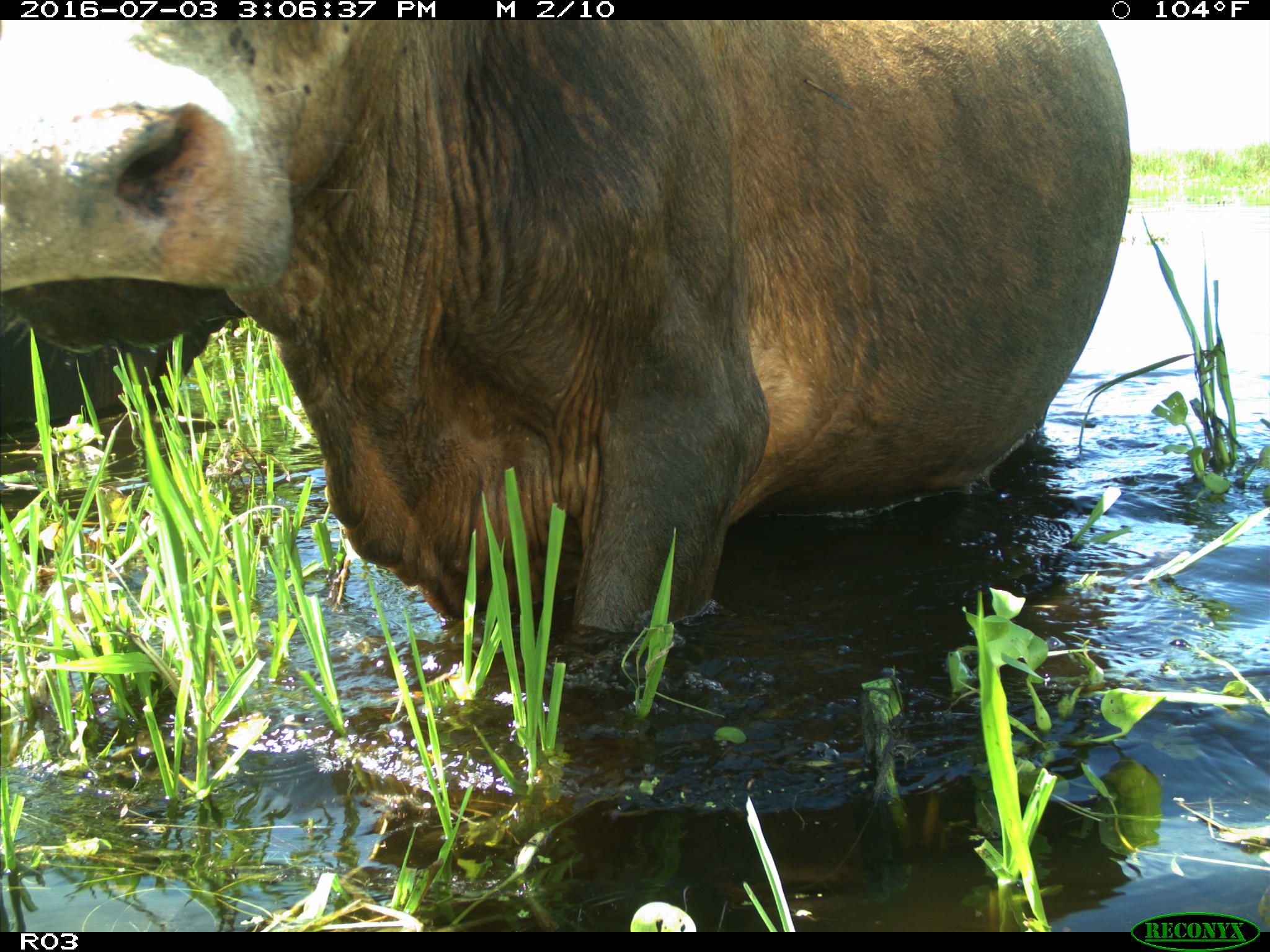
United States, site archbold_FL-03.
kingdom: Animalia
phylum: Chordata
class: Mammalia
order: Artiodactyla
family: Bovidae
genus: Bos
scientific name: Bos taurus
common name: domestic cow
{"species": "Bos taurus (domestic cow)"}